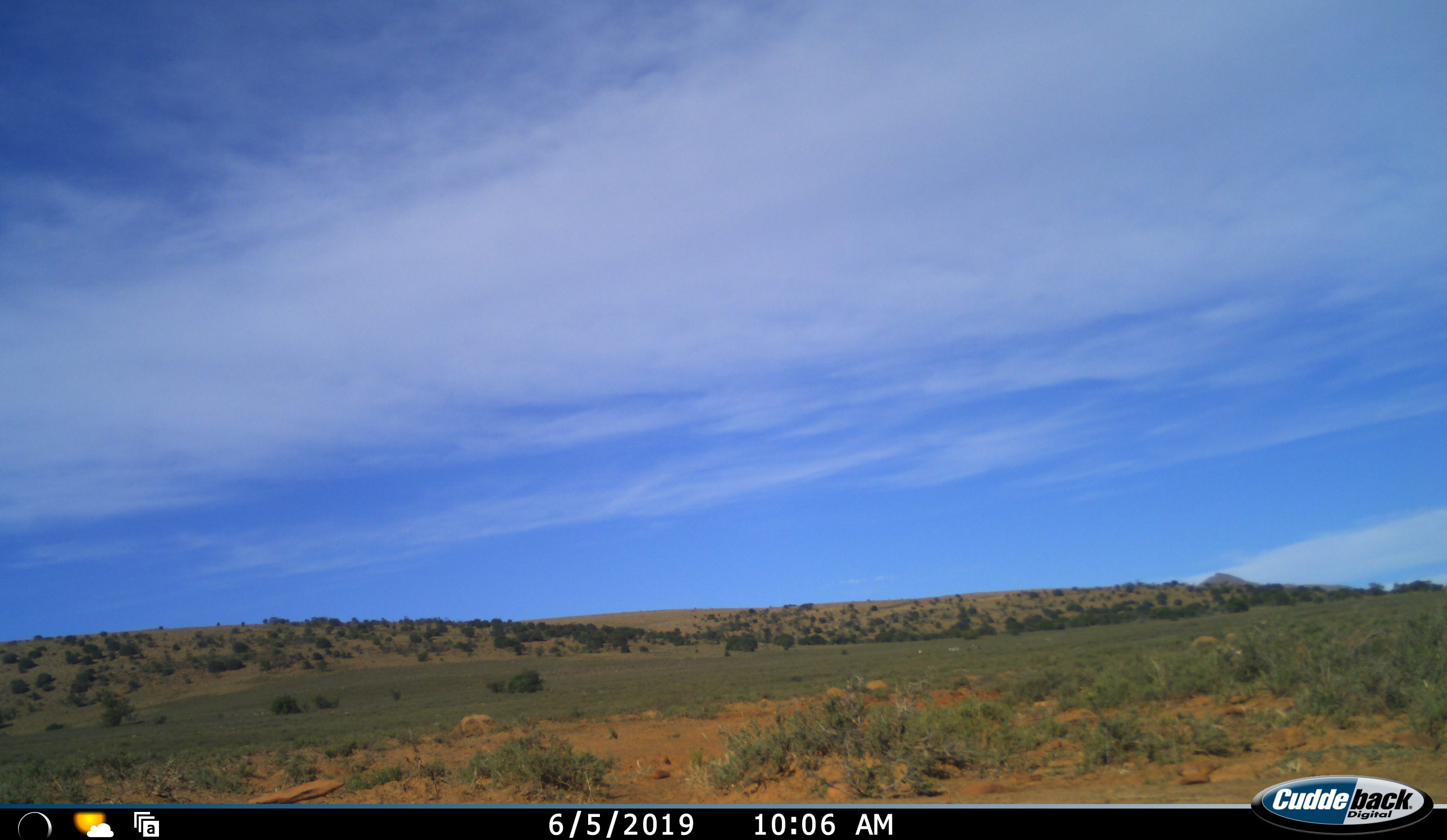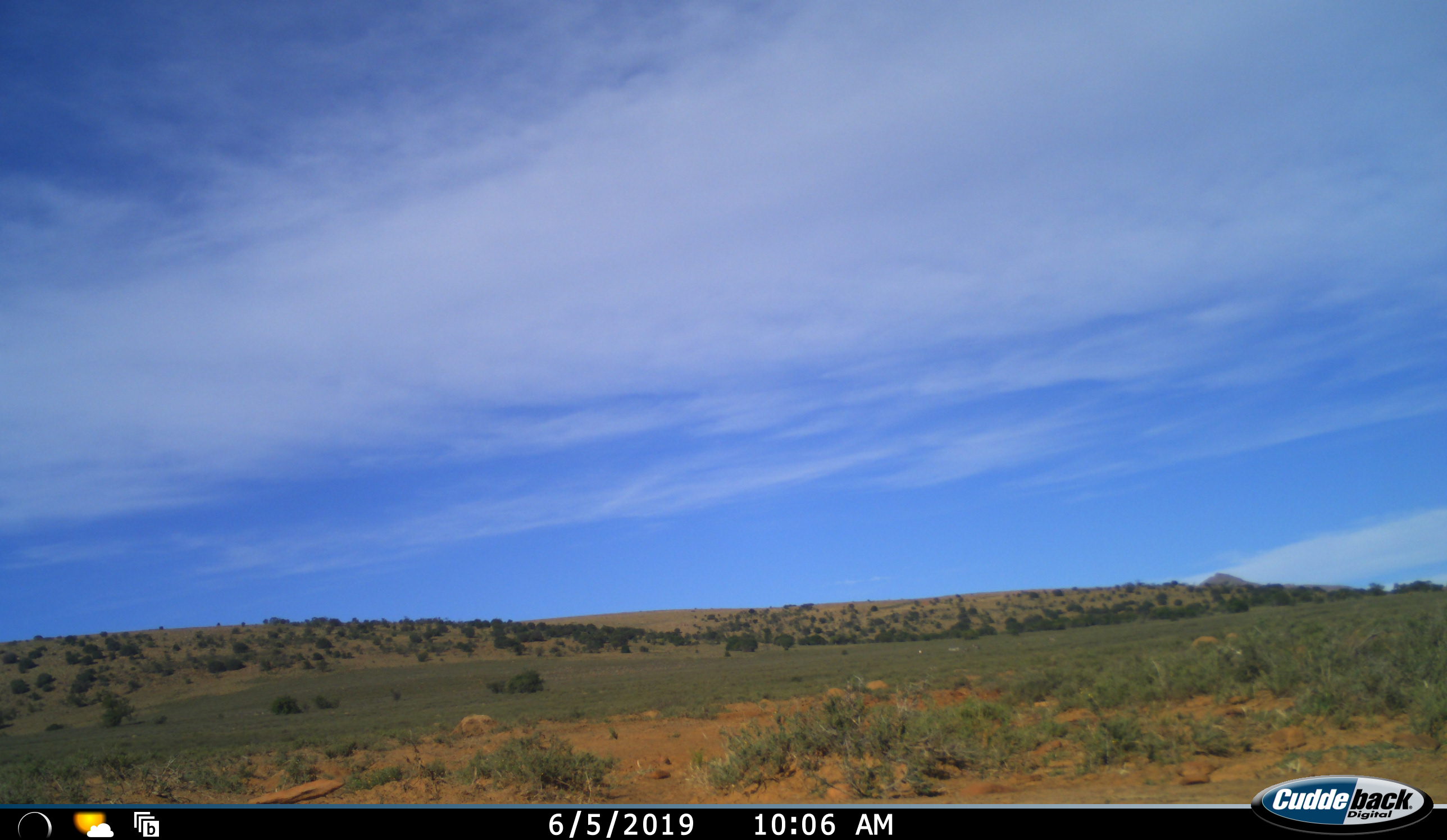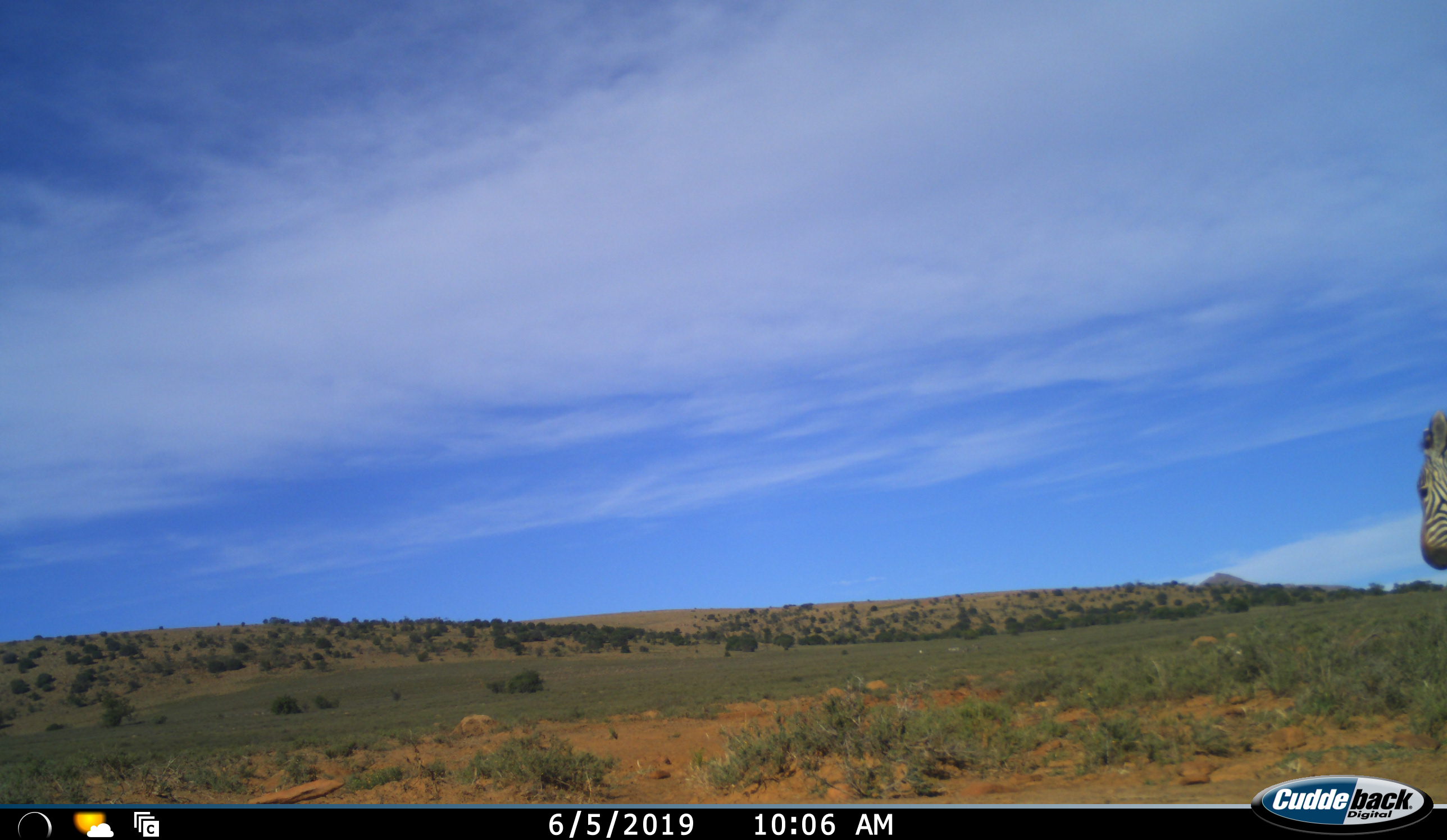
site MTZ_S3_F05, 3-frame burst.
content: unidentified animal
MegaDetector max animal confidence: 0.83